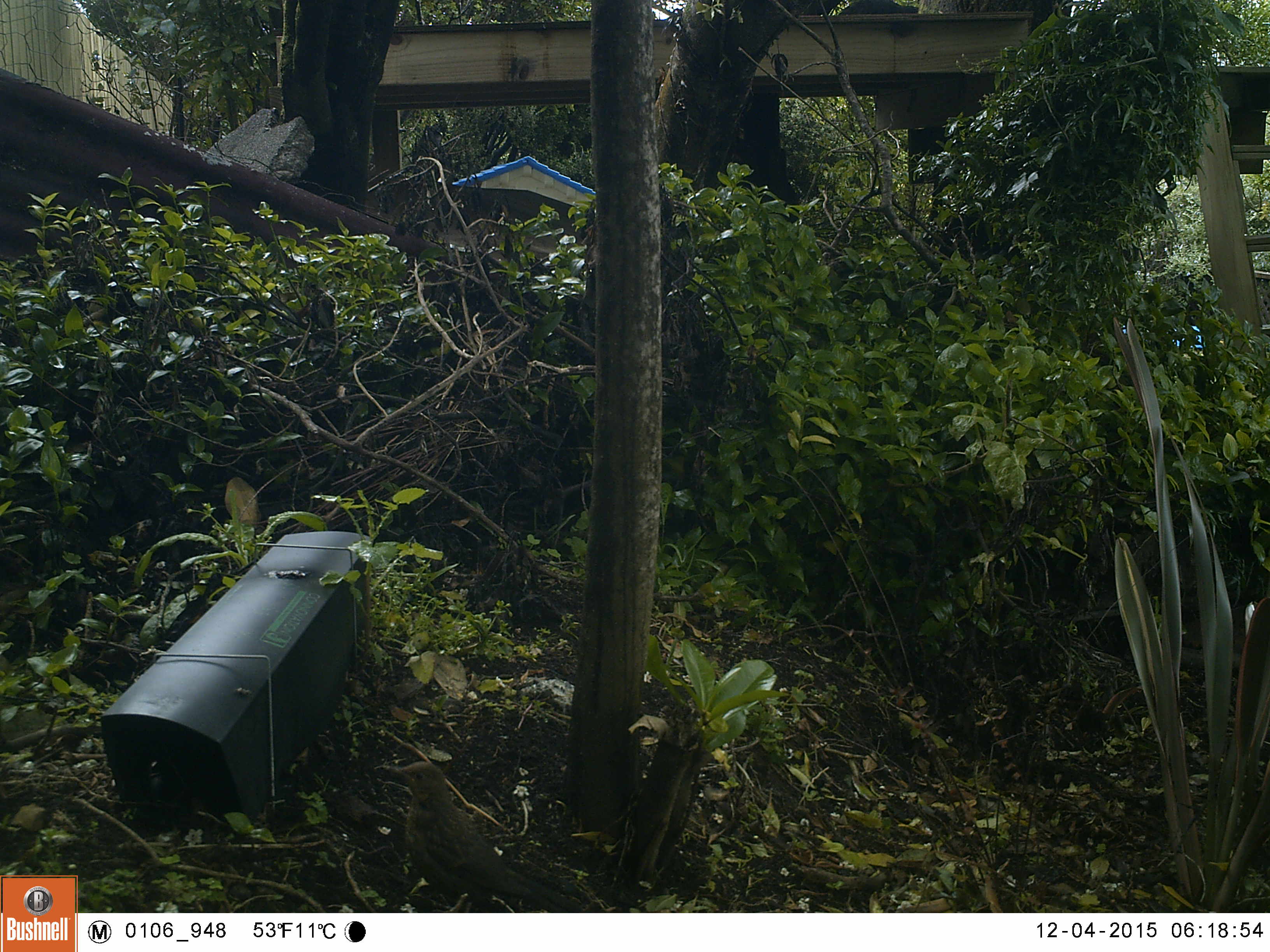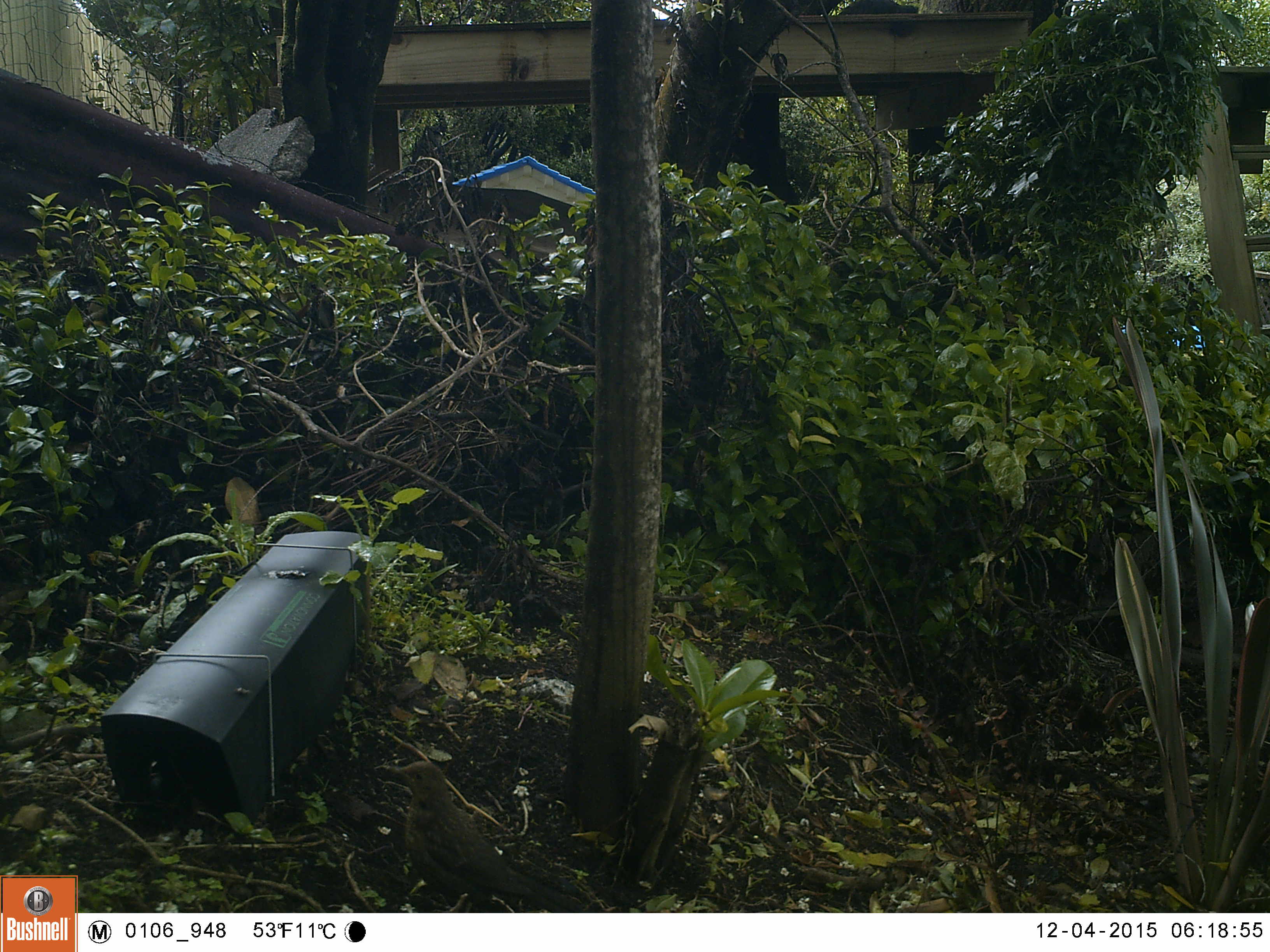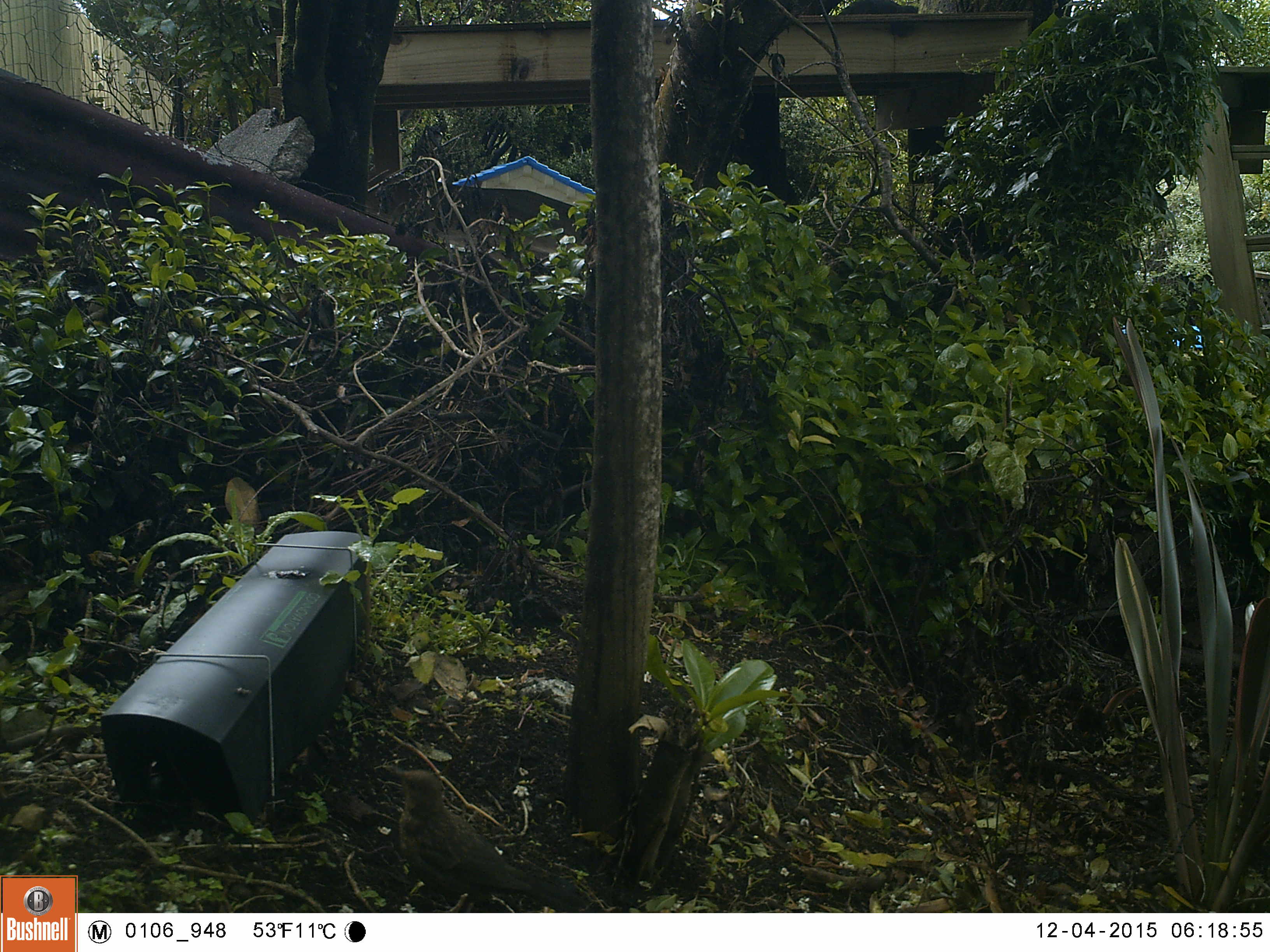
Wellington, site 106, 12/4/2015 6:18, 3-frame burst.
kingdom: Animalia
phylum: Chordata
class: Aves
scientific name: Aves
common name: bird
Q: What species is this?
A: Bird (Aves).